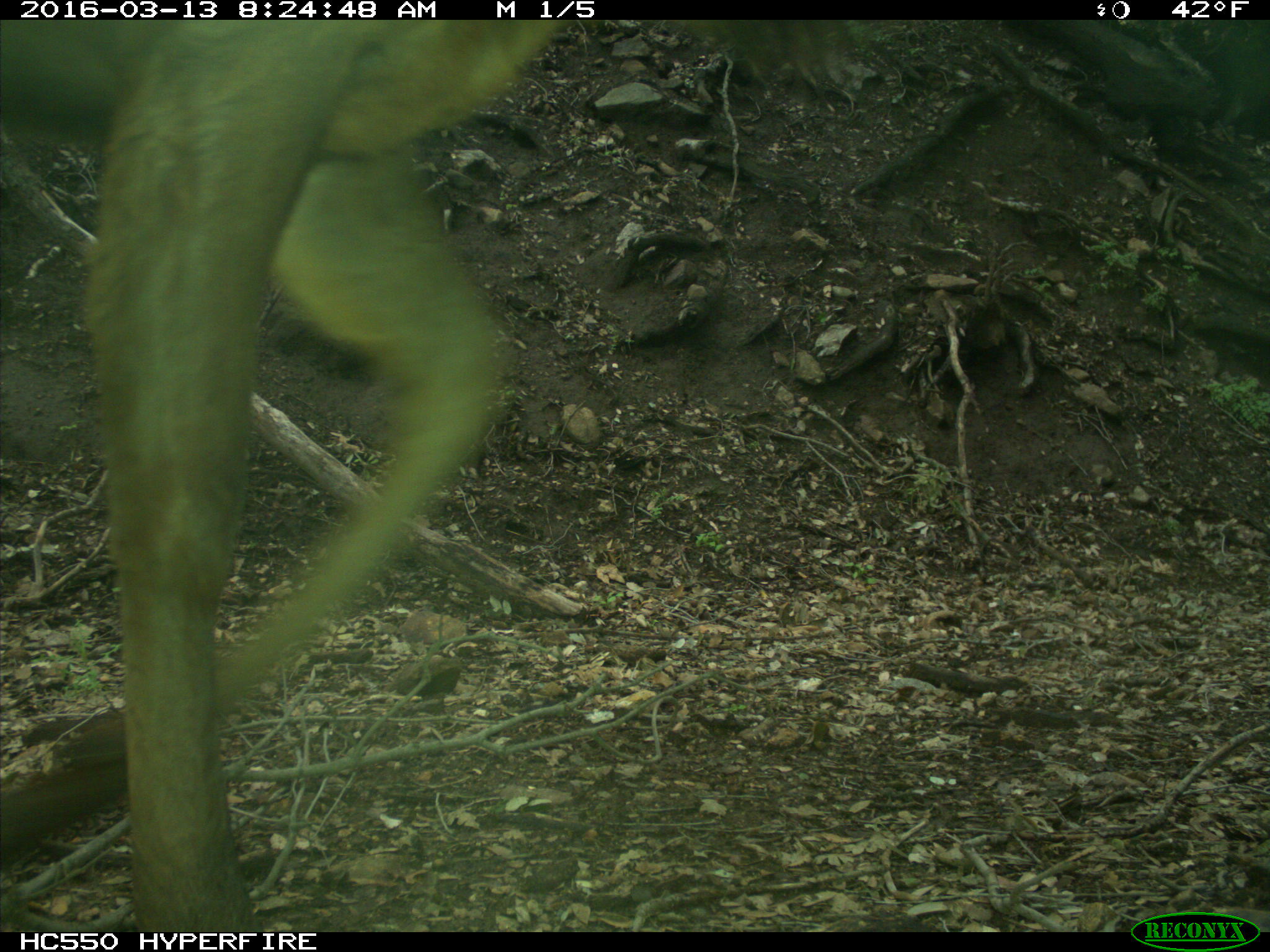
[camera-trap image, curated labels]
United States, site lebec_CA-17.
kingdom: Animalia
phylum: Chordata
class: Mammalia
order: Artiodactyla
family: Cervidae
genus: Cervus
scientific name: Cervus canadensis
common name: elk